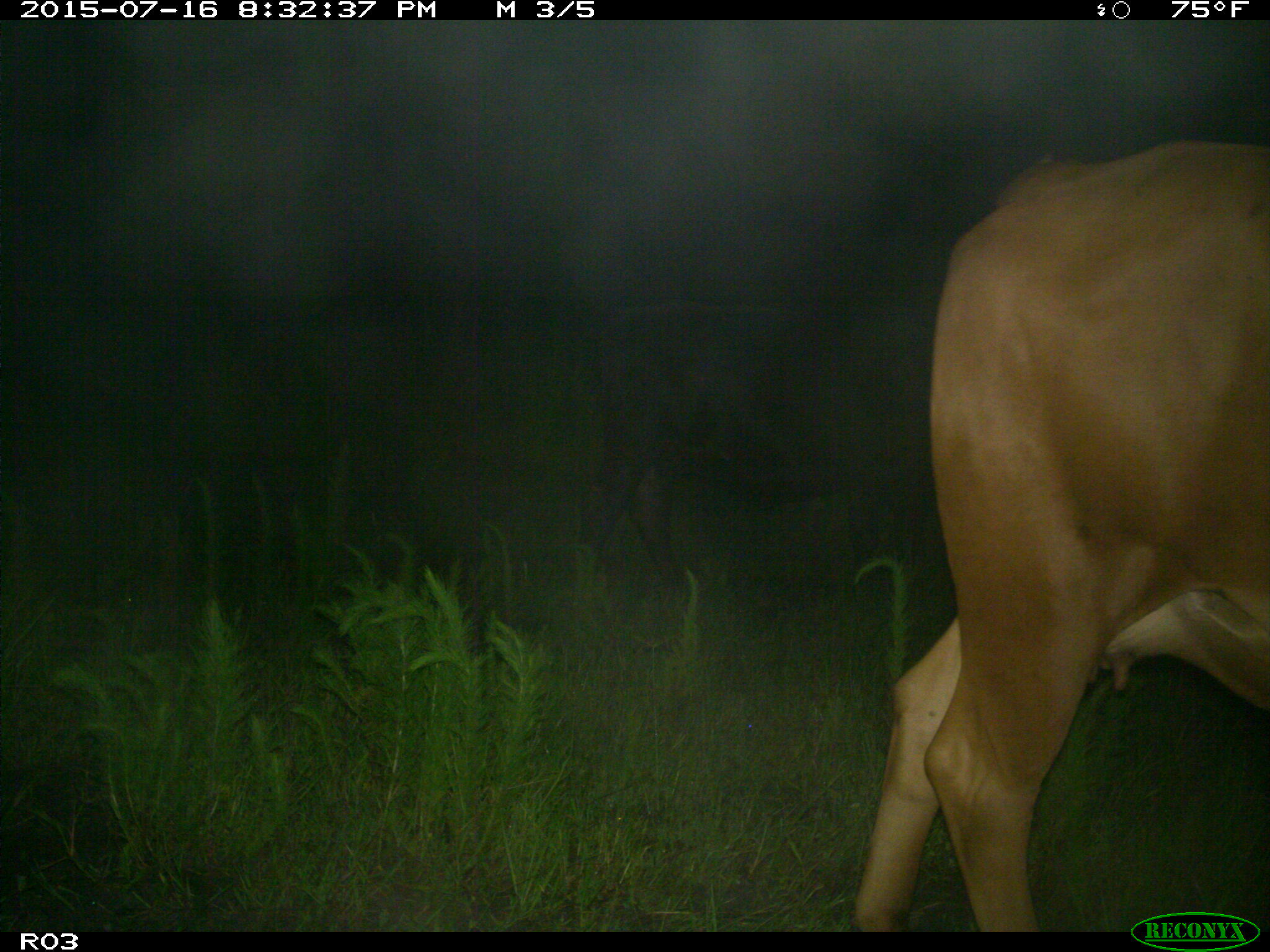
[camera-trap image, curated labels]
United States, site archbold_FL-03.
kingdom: Animalia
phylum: Chordata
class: Mammalia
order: Artiodactyla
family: Bovidae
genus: Bos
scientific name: Bos taurus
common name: domestic cow